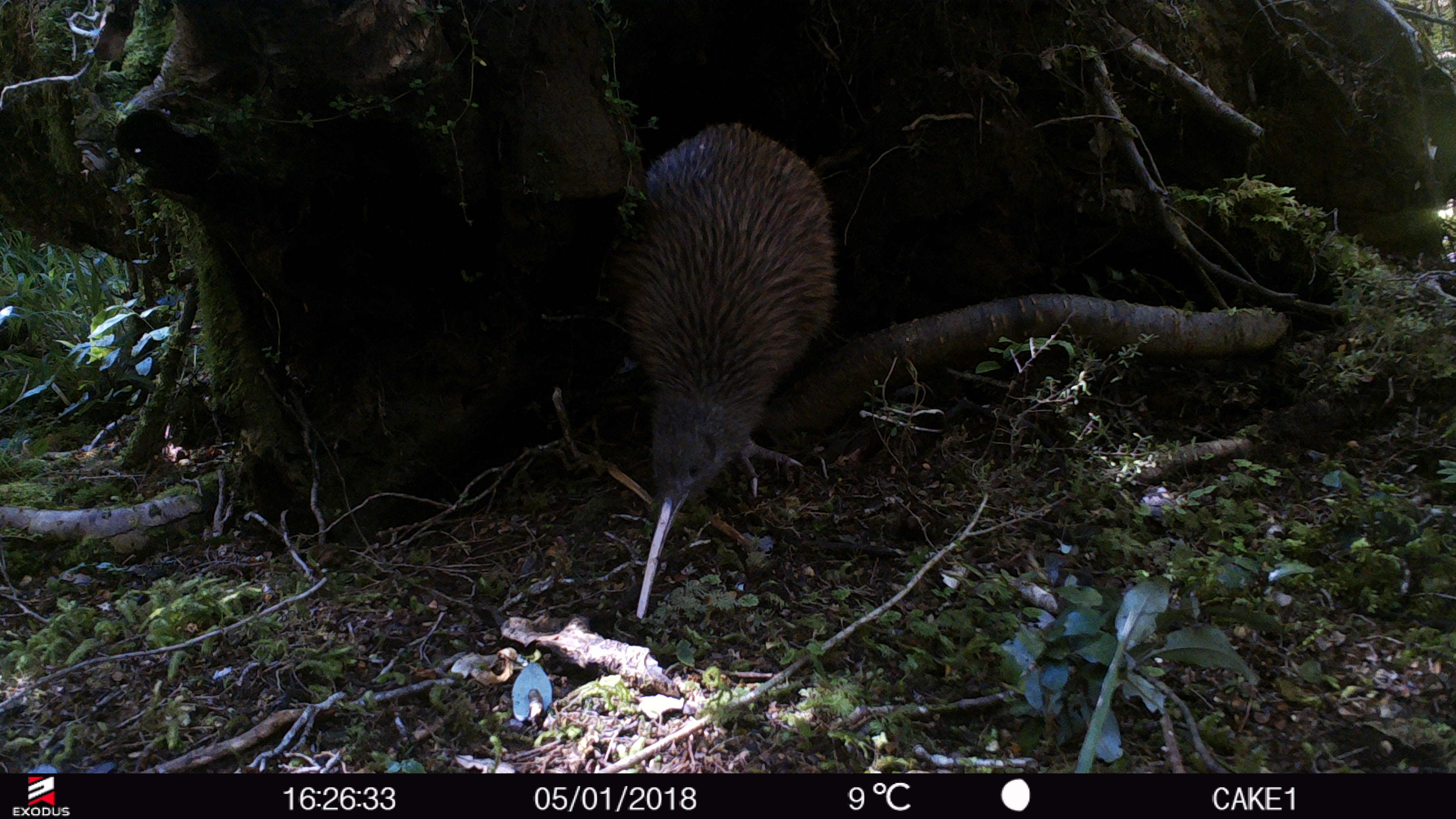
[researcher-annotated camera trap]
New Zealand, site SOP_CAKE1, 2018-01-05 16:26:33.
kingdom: Animalia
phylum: Chordata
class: Aves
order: Apterygiformes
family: Apterygidae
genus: Apteryx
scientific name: Apteryx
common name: kiwi